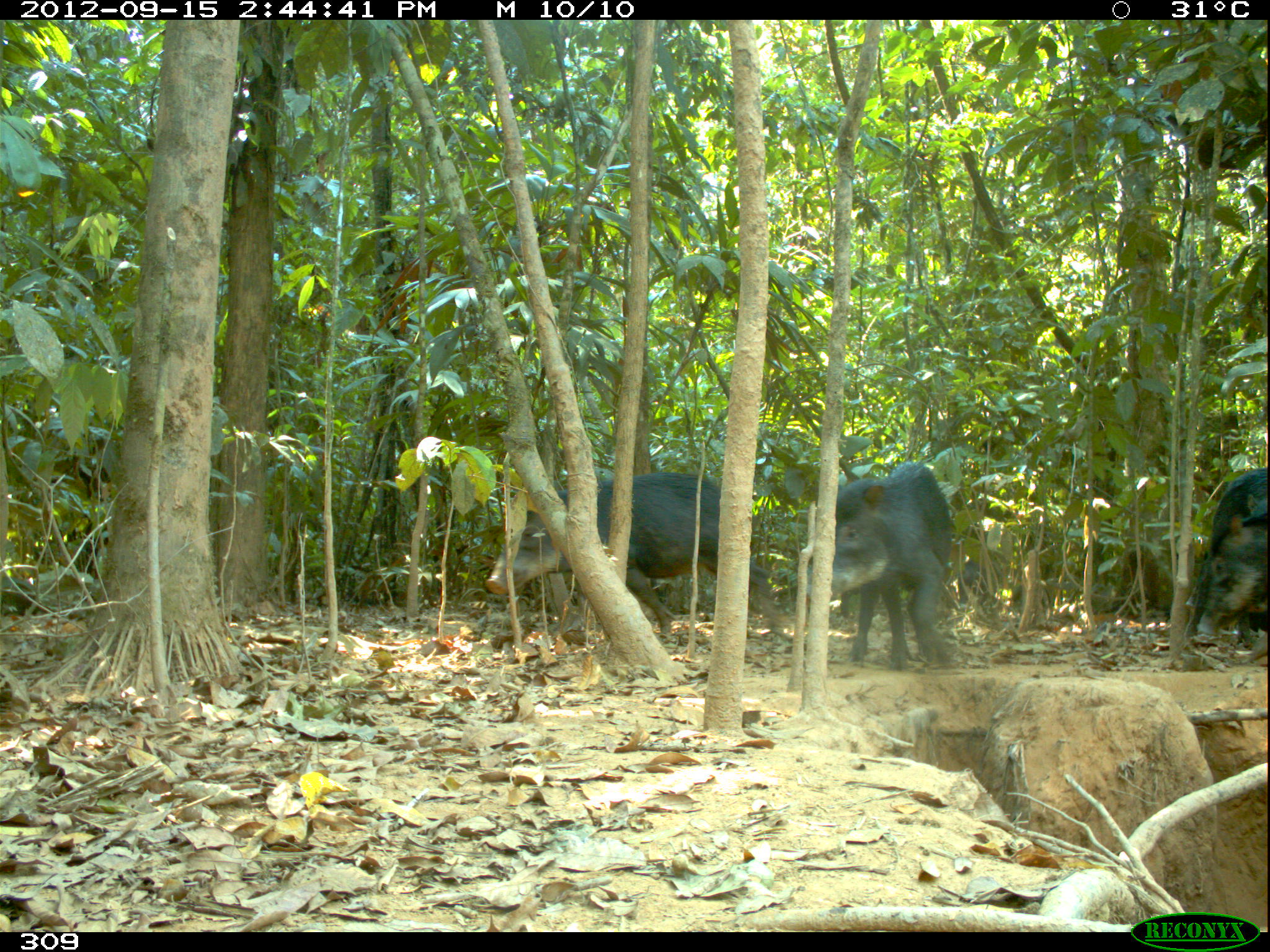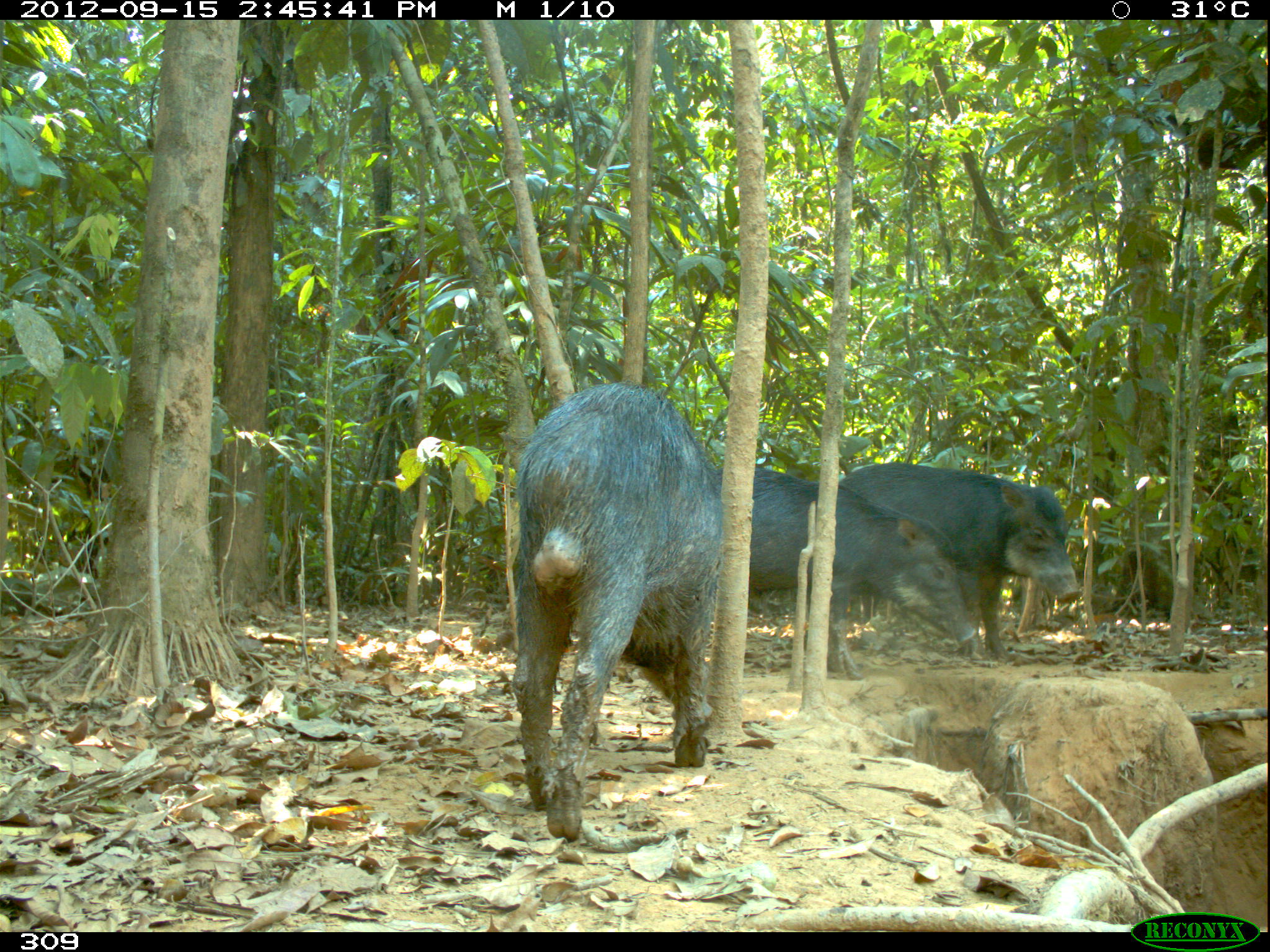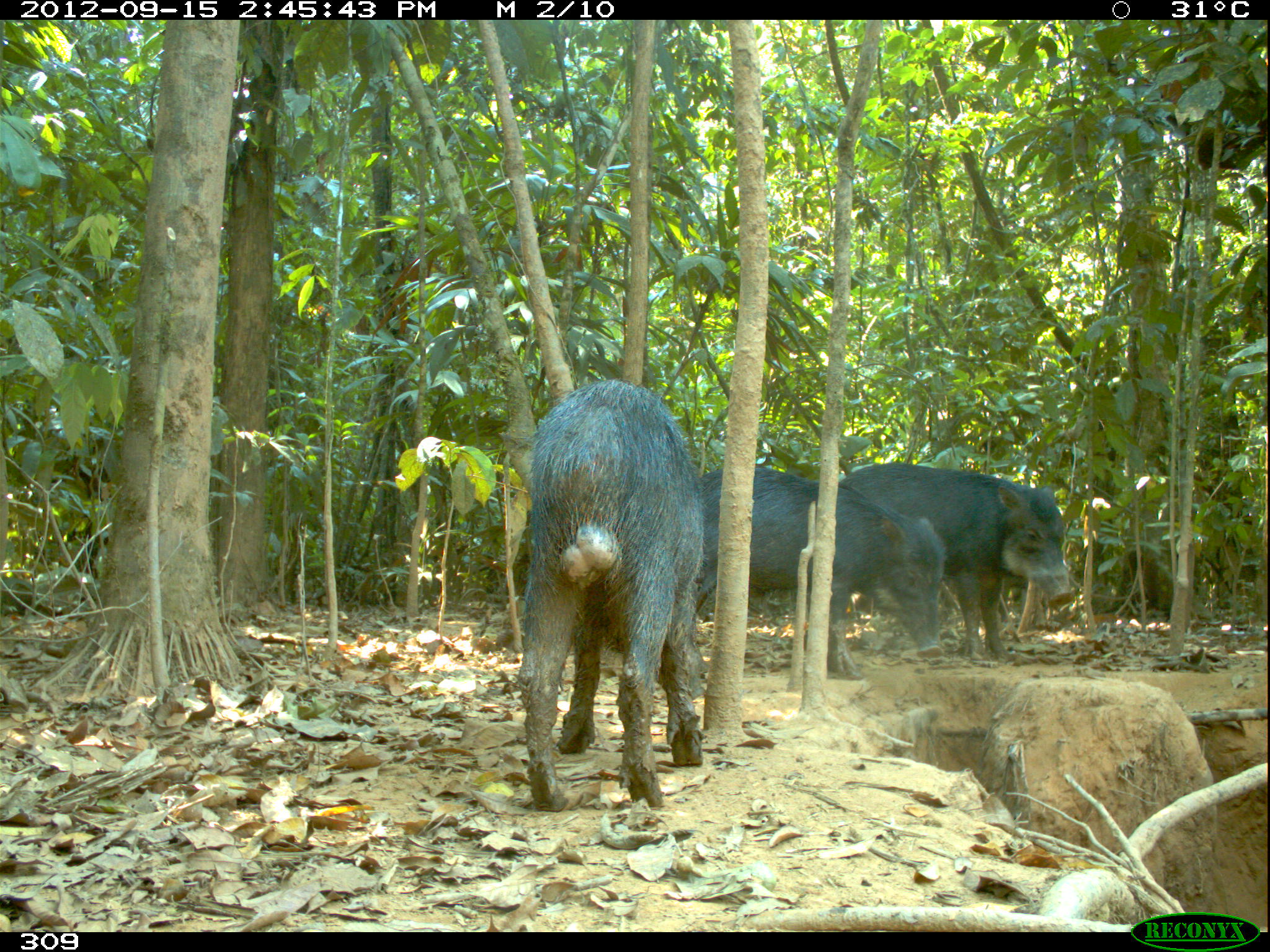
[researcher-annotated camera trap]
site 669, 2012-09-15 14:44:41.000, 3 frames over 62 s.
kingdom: Animalia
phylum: Chordata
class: Mammalia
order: Artiodactyla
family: Tayassuidae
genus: Tayassu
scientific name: Tayassu pecari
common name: white-lipped peccary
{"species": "Tayassu pecari (white-lipped peccary)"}